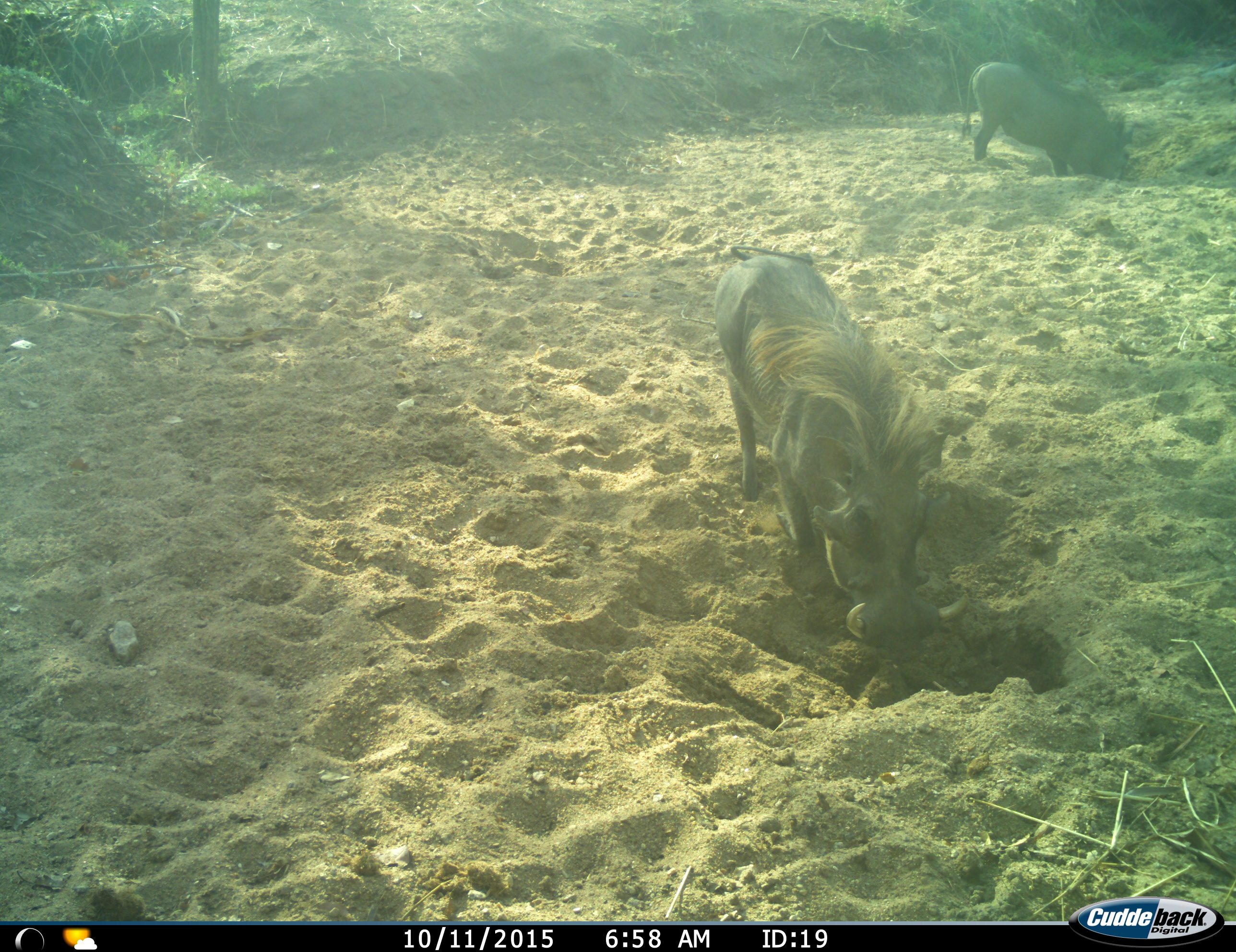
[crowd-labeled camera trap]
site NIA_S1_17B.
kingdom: Animalia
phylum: Chordata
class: Mammalia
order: Artiodactyla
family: Suidae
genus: Phacochoerus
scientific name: Phacochoerus africanus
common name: warthog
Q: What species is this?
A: Warthog (Phacochoerus africanus).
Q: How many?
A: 2.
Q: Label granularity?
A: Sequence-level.